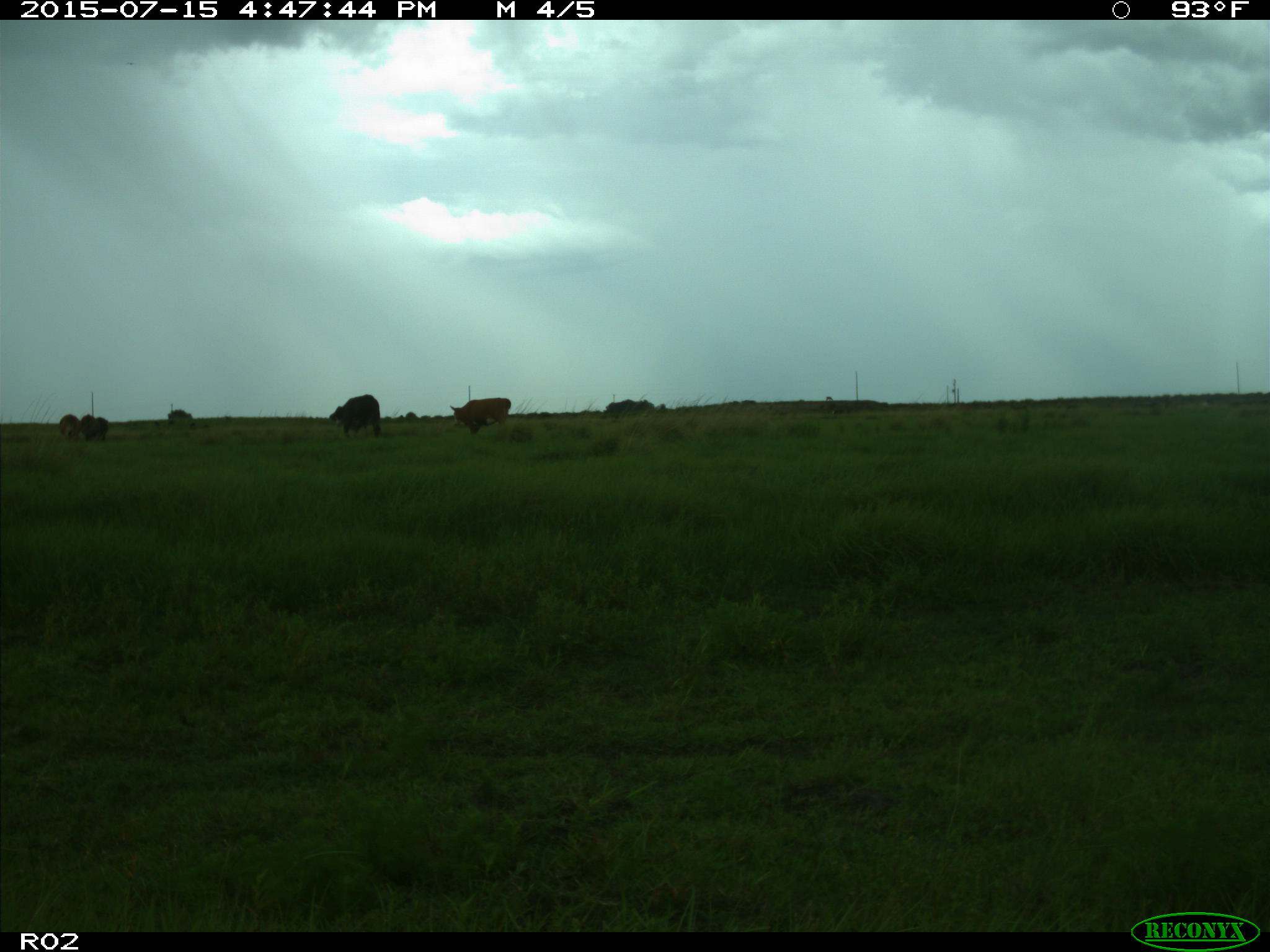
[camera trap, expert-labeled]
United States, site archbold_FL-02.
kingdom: Animalia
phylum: Chordata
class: Mammalia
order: Artiodactyla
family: Bovidae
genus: Bos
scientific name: Bos taurus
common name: domestic cow